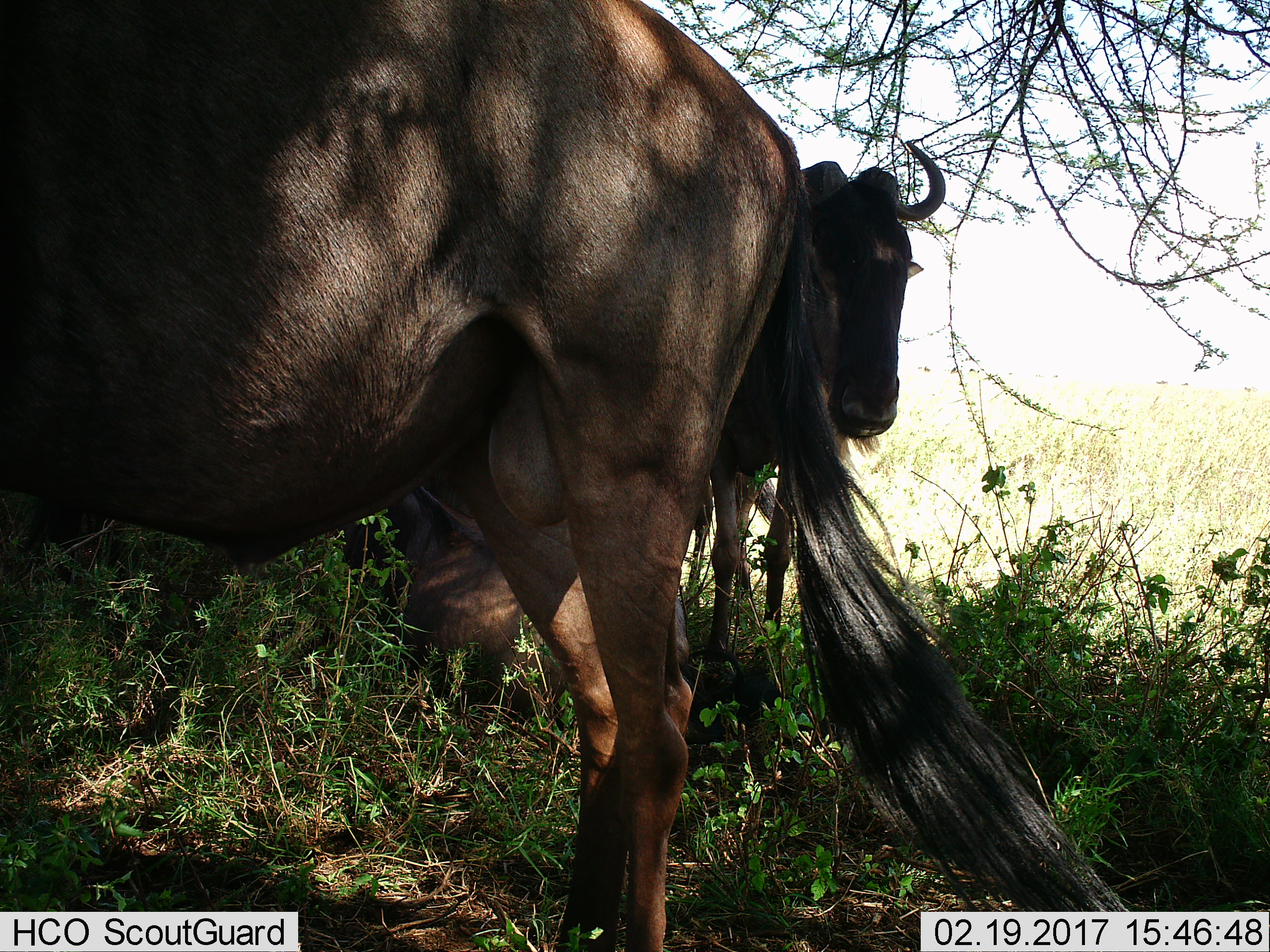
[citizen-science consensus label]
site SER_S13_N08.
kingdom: Animalia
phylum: Chordata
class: Mammalia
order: Artiodactyla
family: Bovidae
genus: Connochaetes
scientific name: Connochaetes taurinus taurinus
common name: blue wildebeest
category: wildebeestblue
Wildebeestblue (blue wildebeest) (Connochaetes taurinus taurinus), count 3. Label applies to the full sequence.